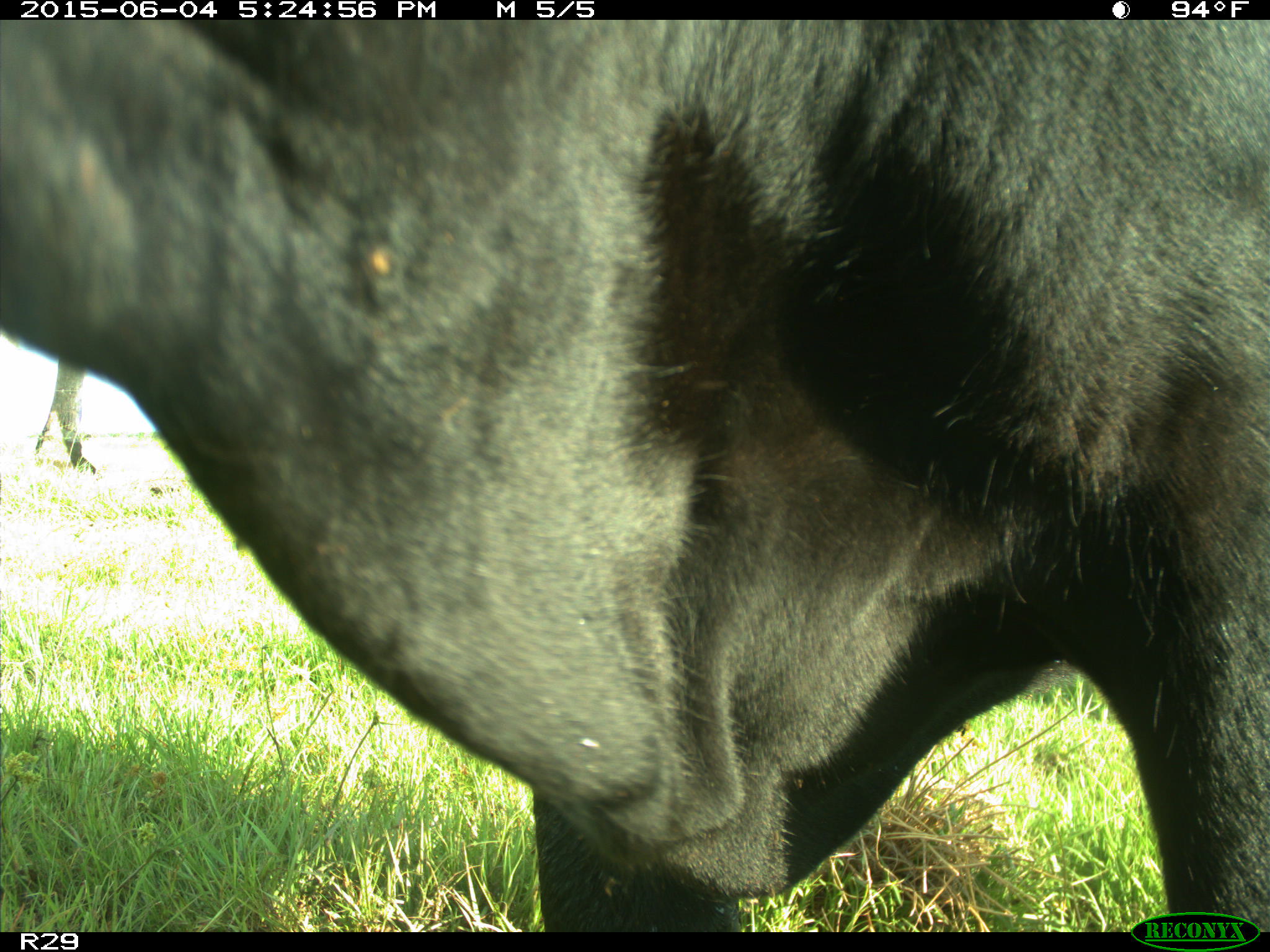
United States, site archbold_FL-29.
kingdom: Animalia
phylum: Chordata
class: Mammalia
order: Artiodactyla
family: Bovidae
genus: Bos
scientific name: Bos taurus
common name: domestic cow